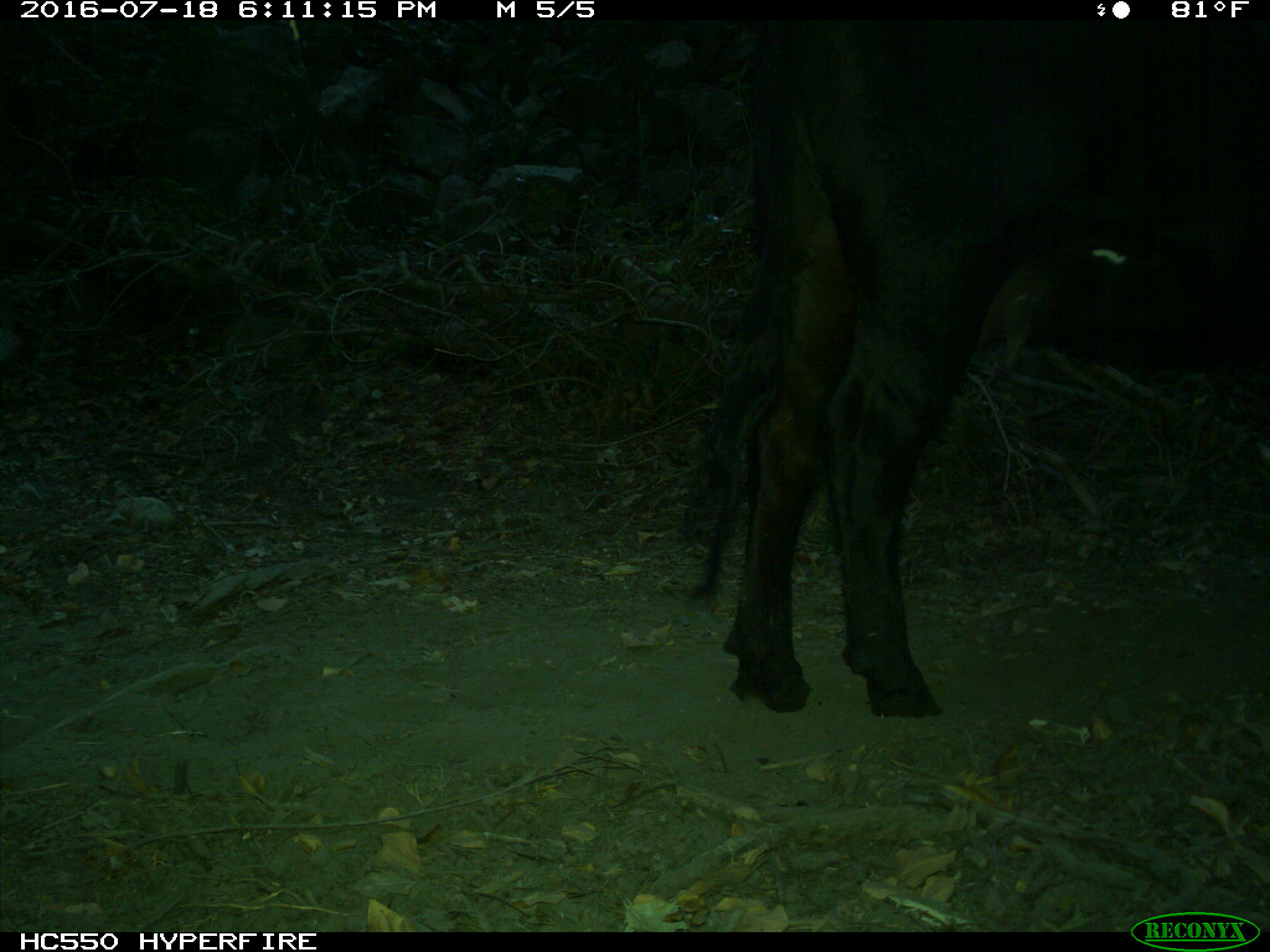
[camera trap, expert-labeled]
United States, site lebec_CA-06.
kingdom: Animalia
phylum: Chordata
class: Mammalia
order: Artiodactyla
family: Bovidae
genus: Bos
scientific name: Bos taurus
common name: domestic cow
Bos taurus (domestic cow).